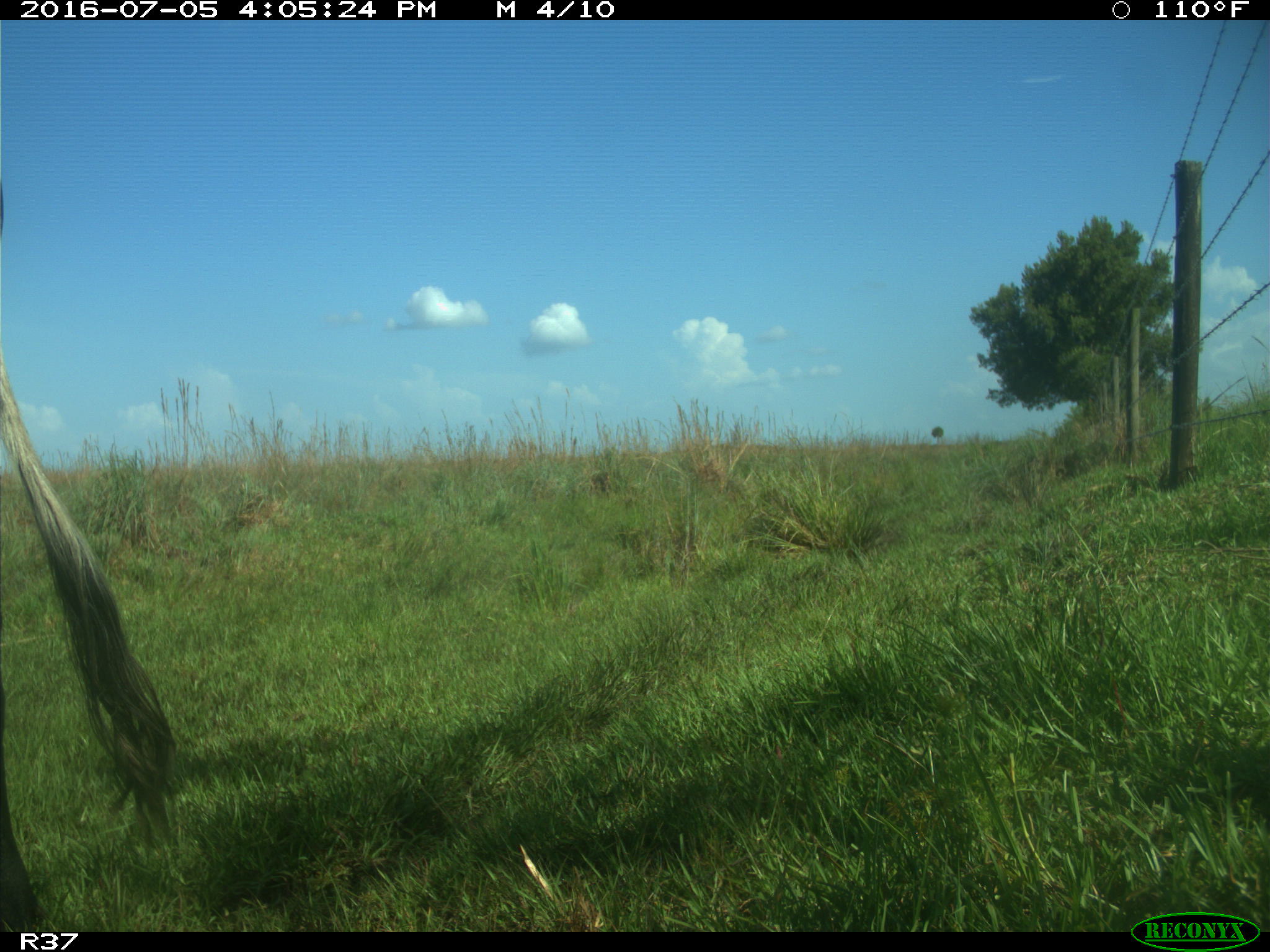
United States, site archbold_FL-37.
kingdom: Animalia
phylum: Chordata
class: Mammalia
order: Artiodactyla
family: Bovidae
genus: Bos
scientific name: Bos taurus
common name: domestic cow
Bos taurus (domestic cow).